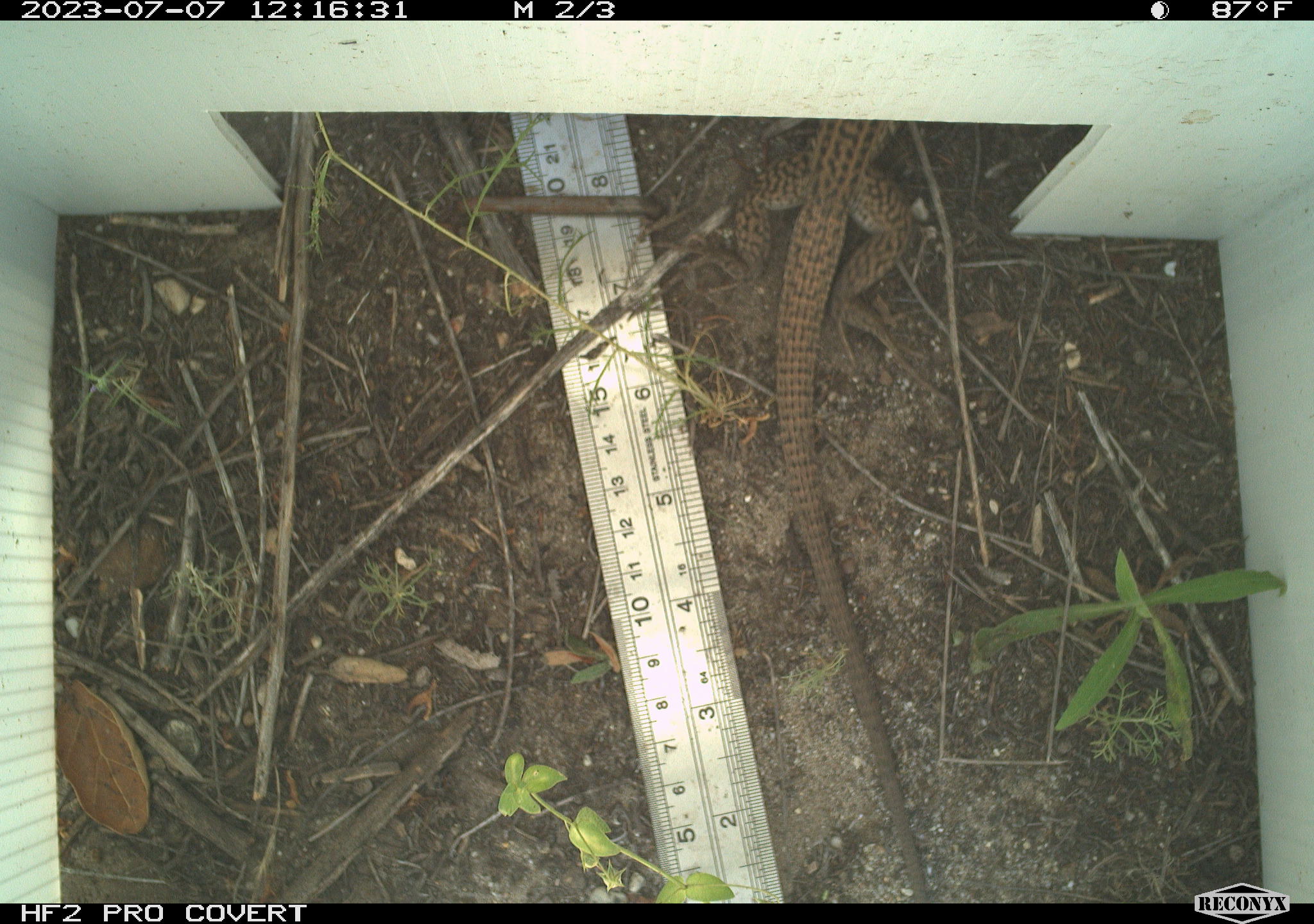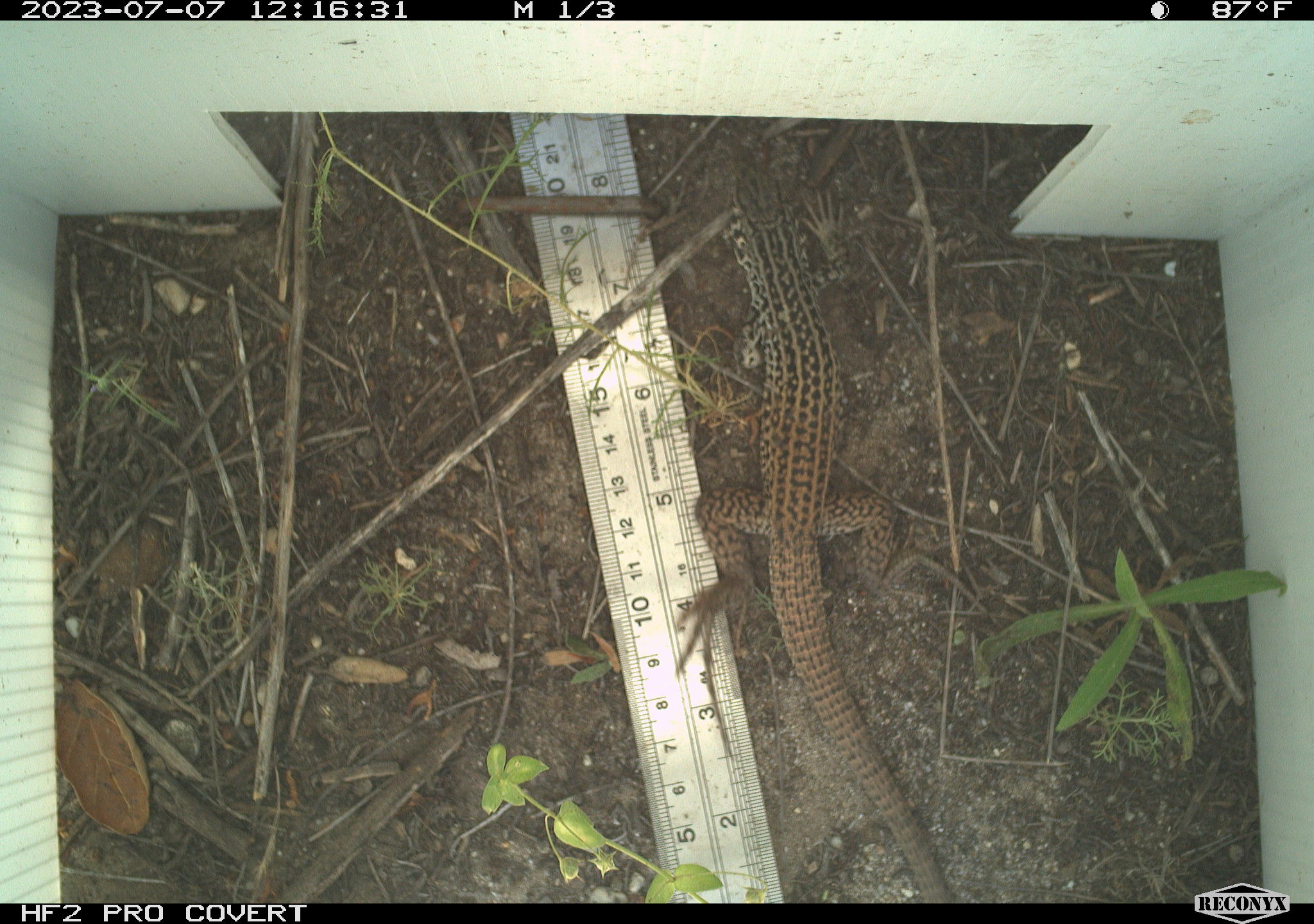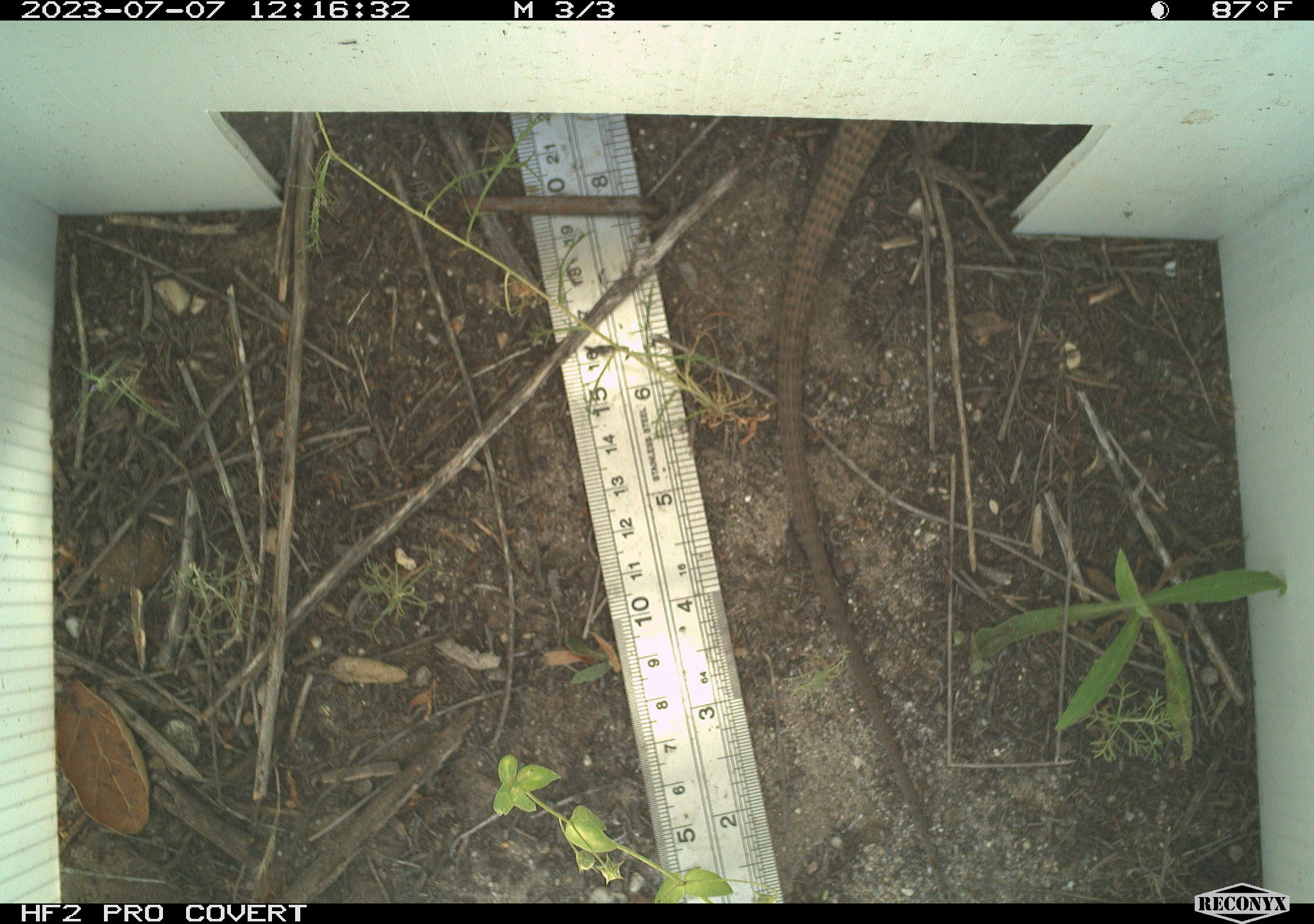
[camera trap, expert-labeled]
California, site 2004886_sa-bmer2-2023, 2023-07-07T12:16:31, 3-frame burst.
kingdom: Animalia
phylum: Chordata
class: Reptilia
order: Squamata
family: Teiidae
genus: Aspidoscelis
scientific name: Aspidoscelis tigris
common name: western whiptail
Western whiptail (Aspidoscelis tigris).